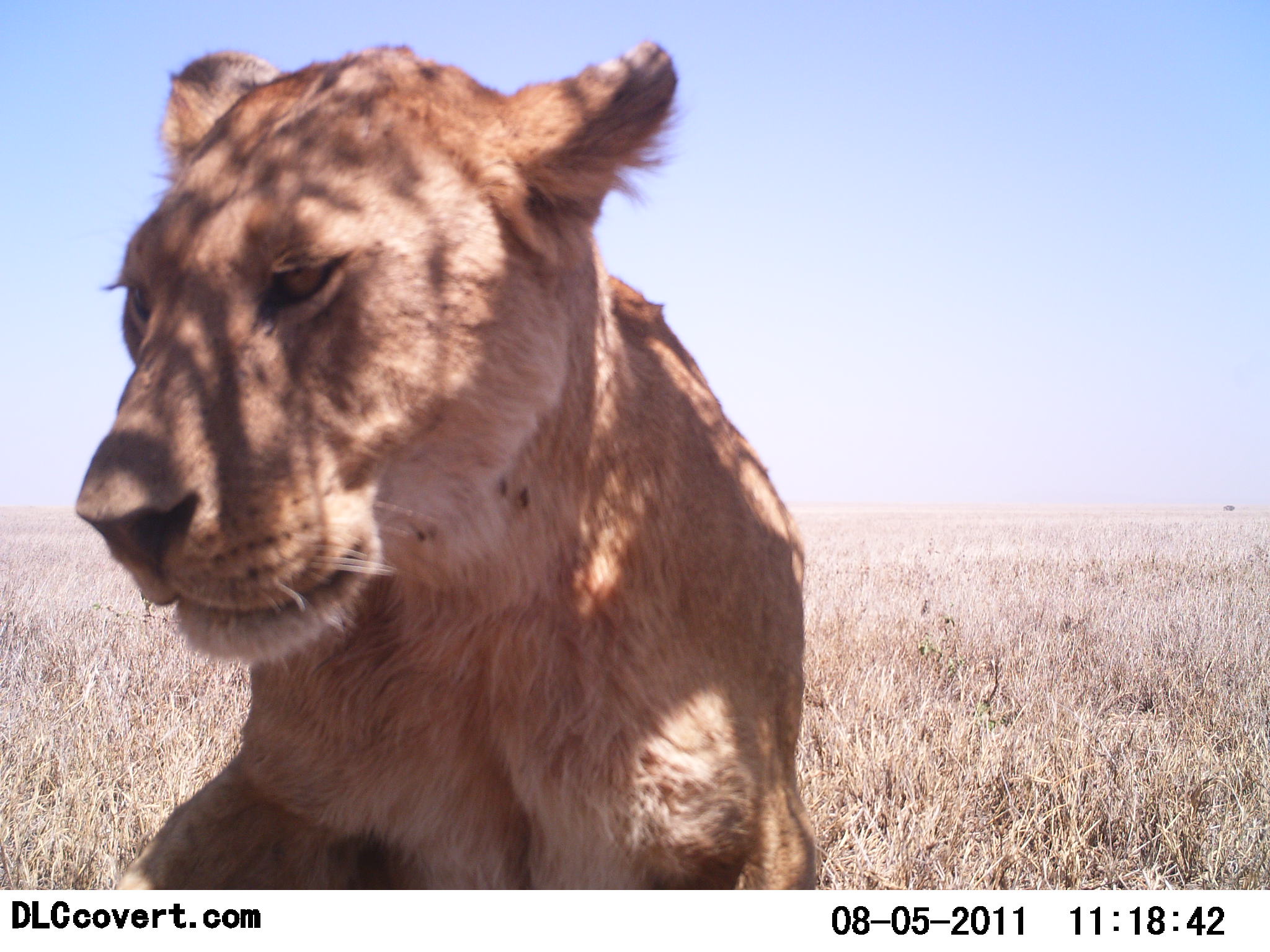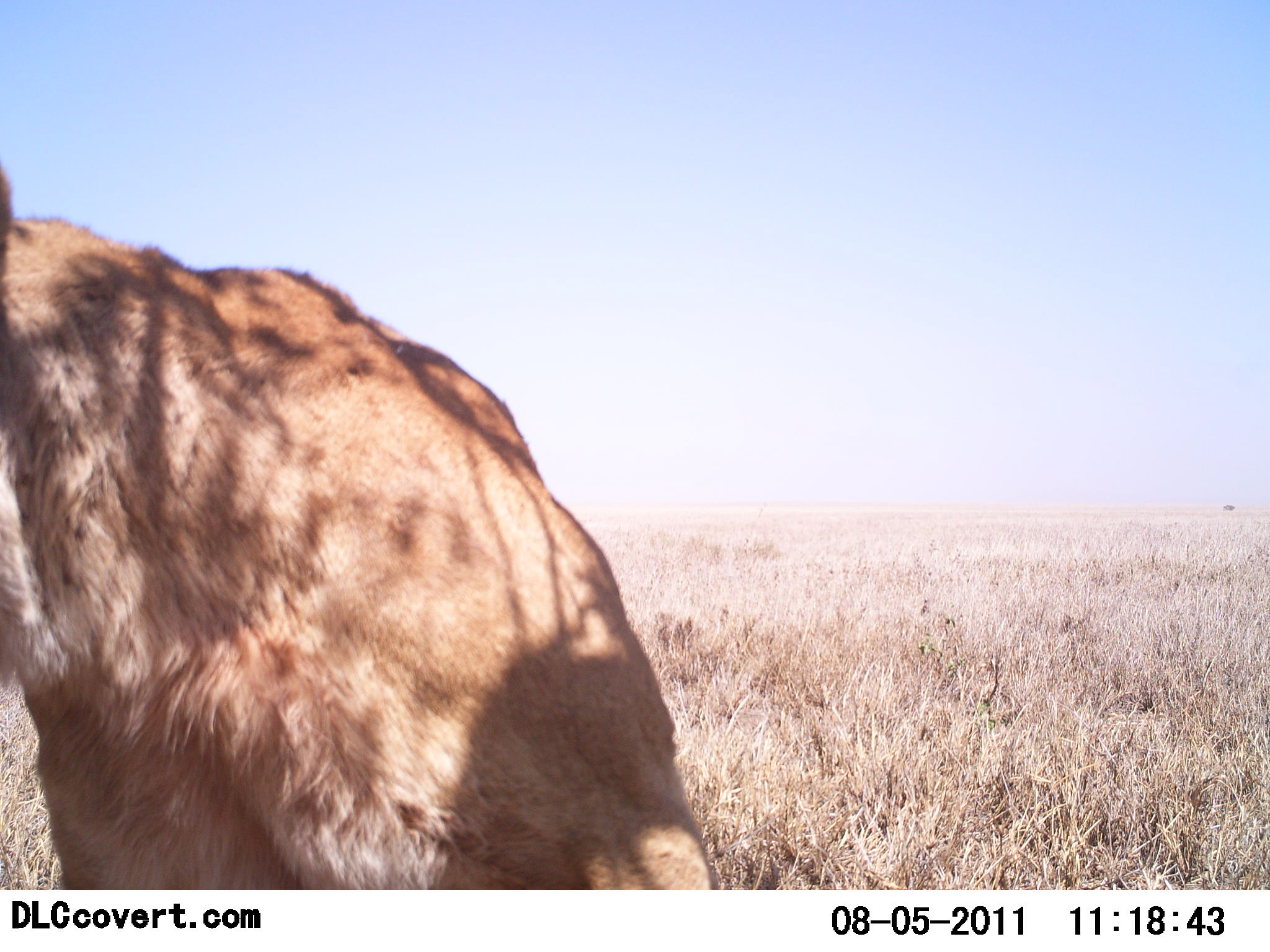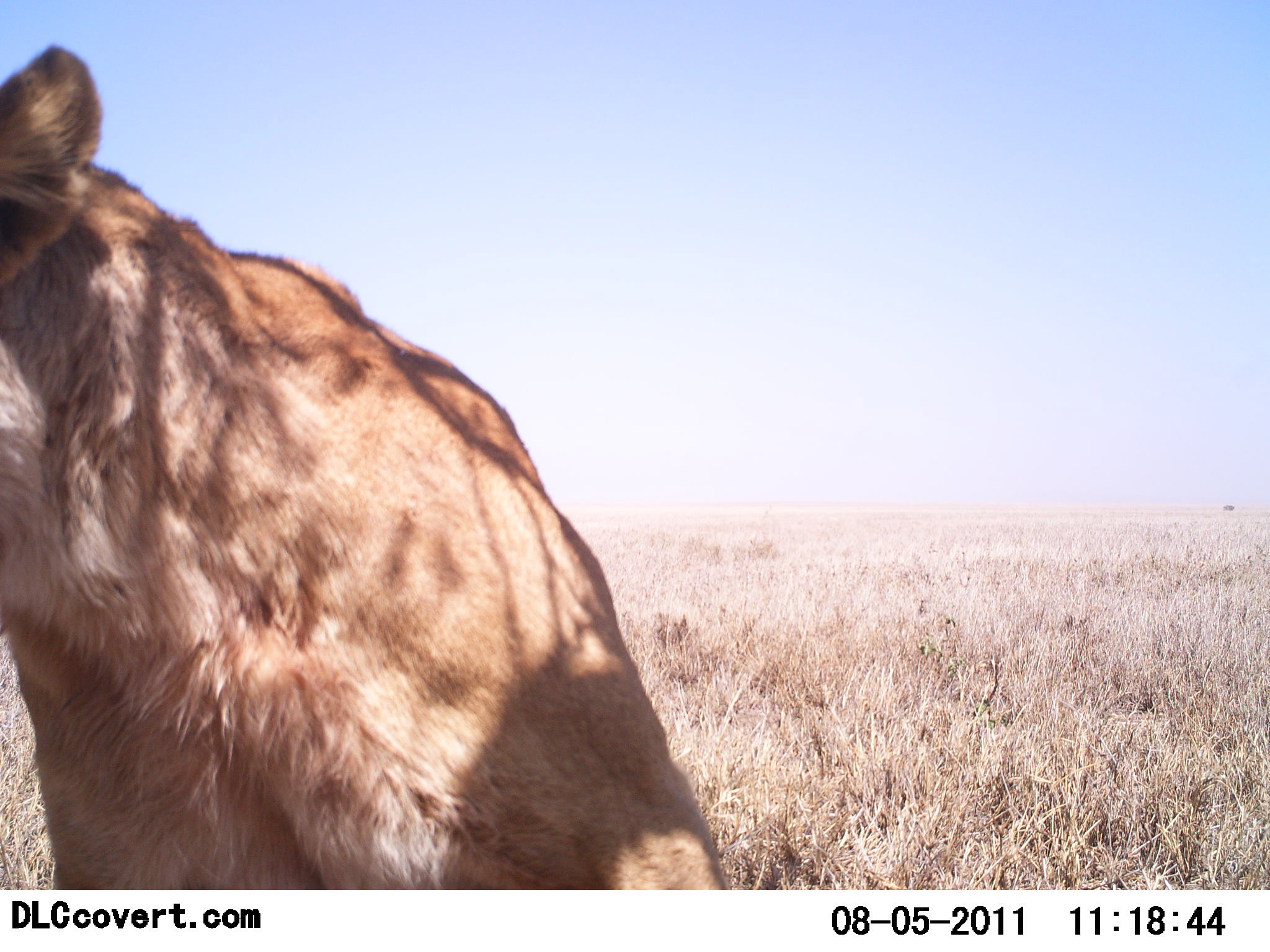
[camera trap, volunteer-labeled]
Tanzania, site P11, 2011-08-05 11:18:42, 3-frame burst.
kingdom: Animalia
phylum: Chordata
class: Mammalia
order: Carnivora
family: Felidae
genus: Panthera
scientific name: Panthera leo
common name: lion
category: lionfemale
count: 1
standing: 10%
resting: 90%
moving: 0%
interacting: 10%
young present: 0%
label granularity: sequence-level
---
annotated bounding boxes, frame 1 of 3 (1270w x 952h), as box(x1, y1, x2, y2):
animal: box(71, 40, 824, 891)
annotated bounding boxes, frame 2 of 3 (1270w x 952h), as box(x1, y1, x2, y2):
animal: box(0, 162, 713, 889)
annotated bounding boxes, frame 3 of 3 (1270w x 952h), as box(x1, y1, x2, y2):
animal: box(0, 41, 731, 890)